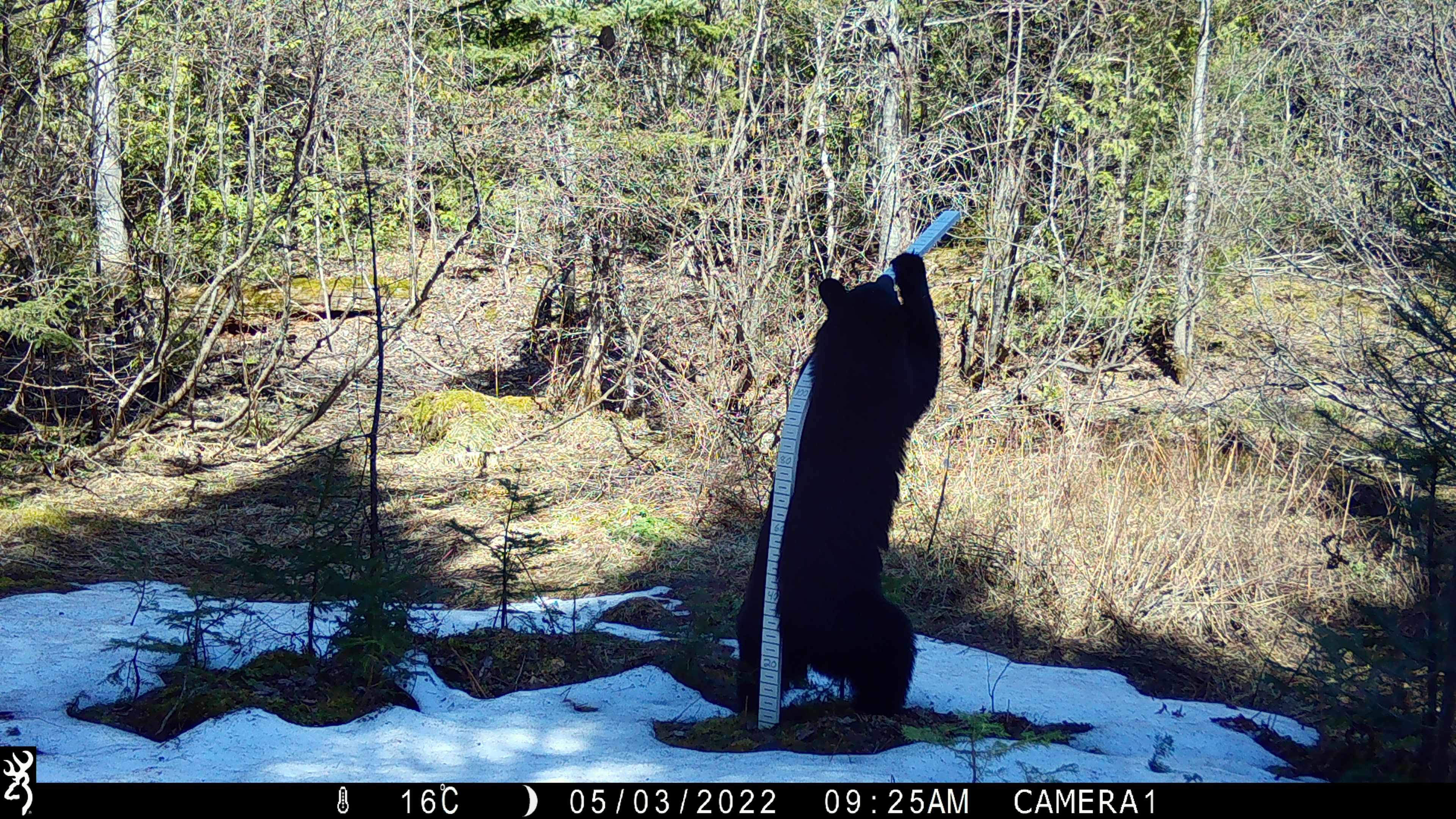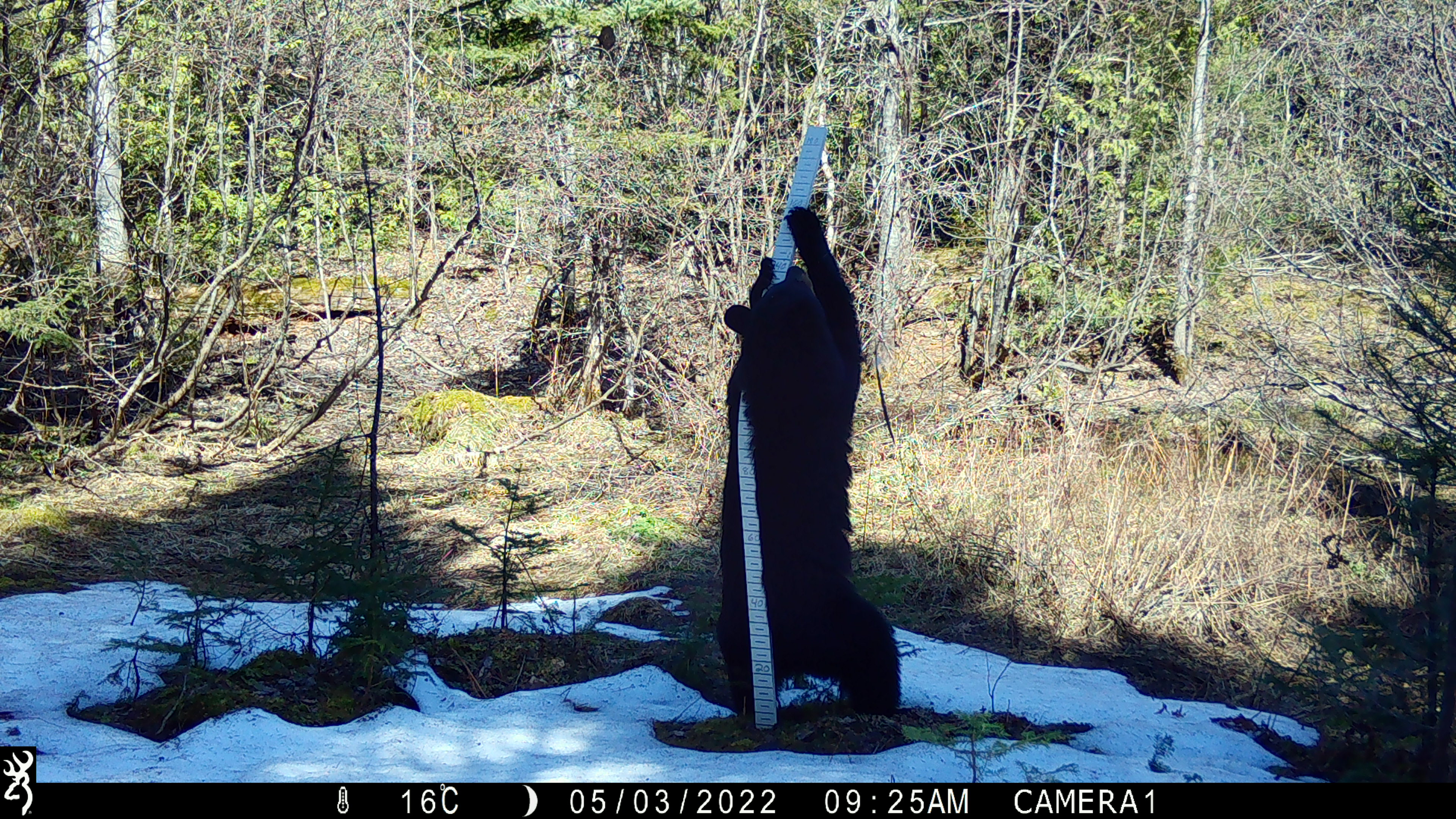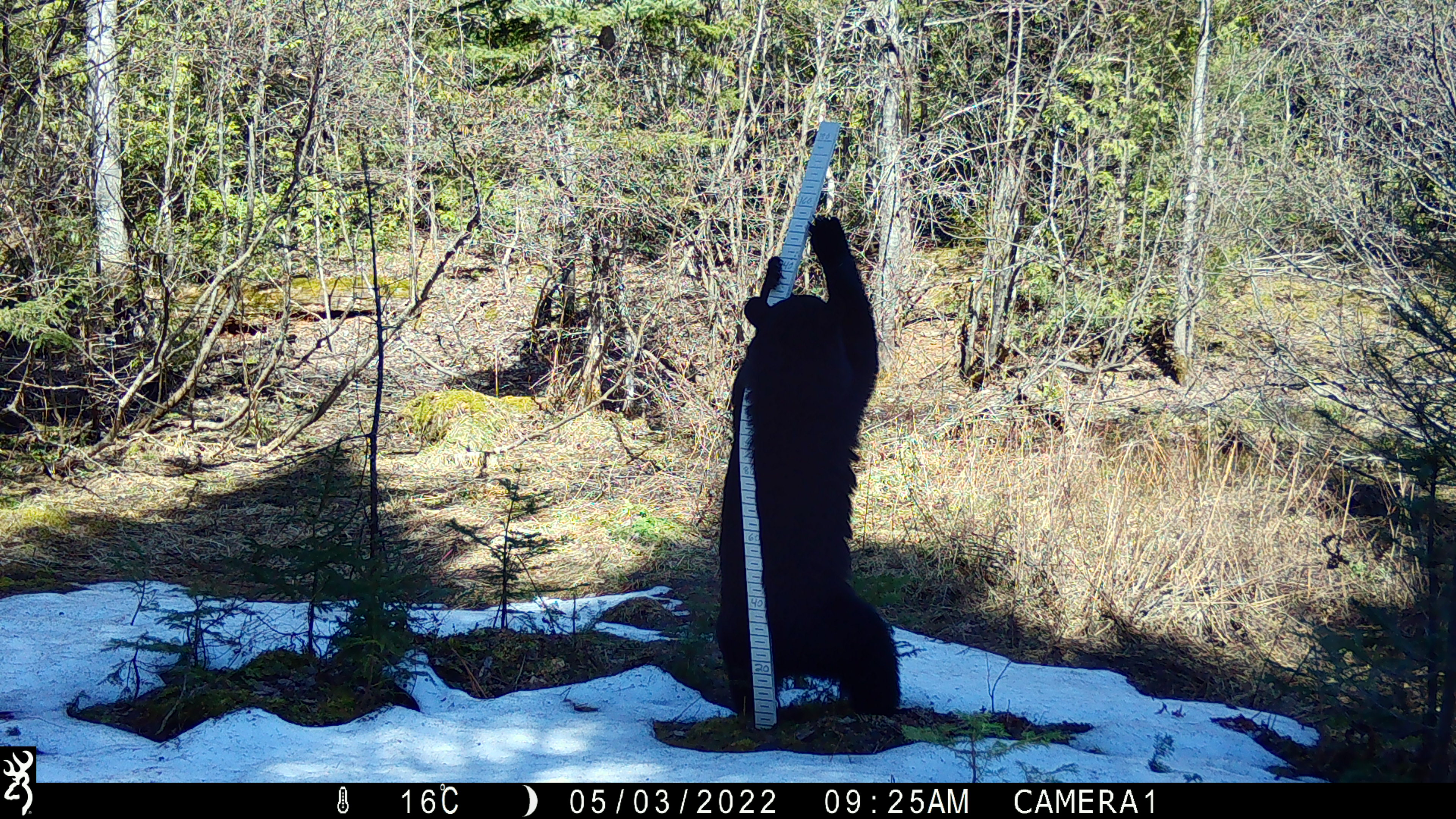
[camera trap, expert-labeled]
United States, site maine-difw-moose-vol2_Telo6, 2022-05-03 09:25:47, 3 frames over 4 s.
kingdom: Animalia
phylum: Chordata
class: Mammalia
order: Carnivora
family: Ursidae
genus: Ursus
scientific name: Ursus americanus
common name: black bear